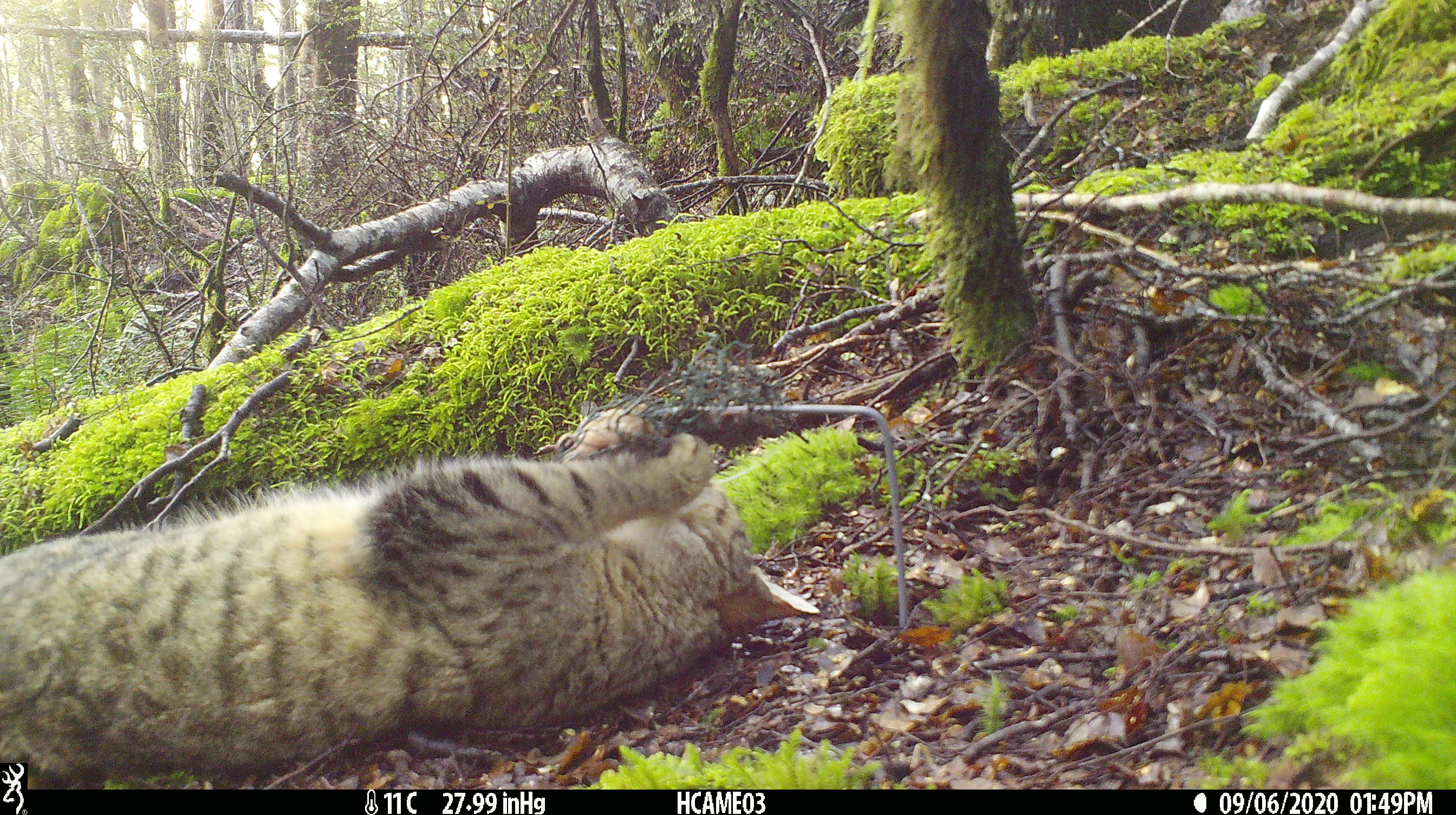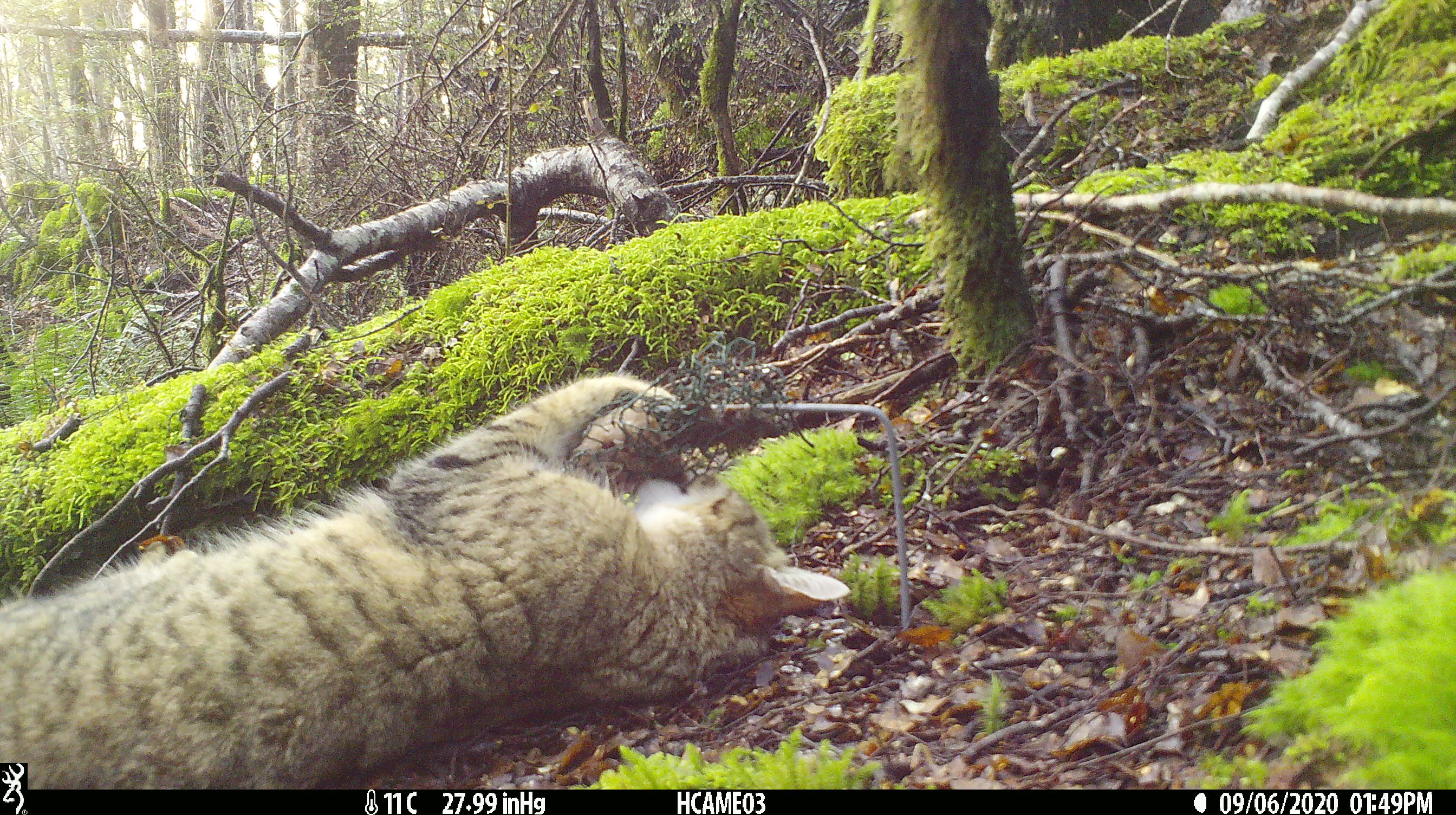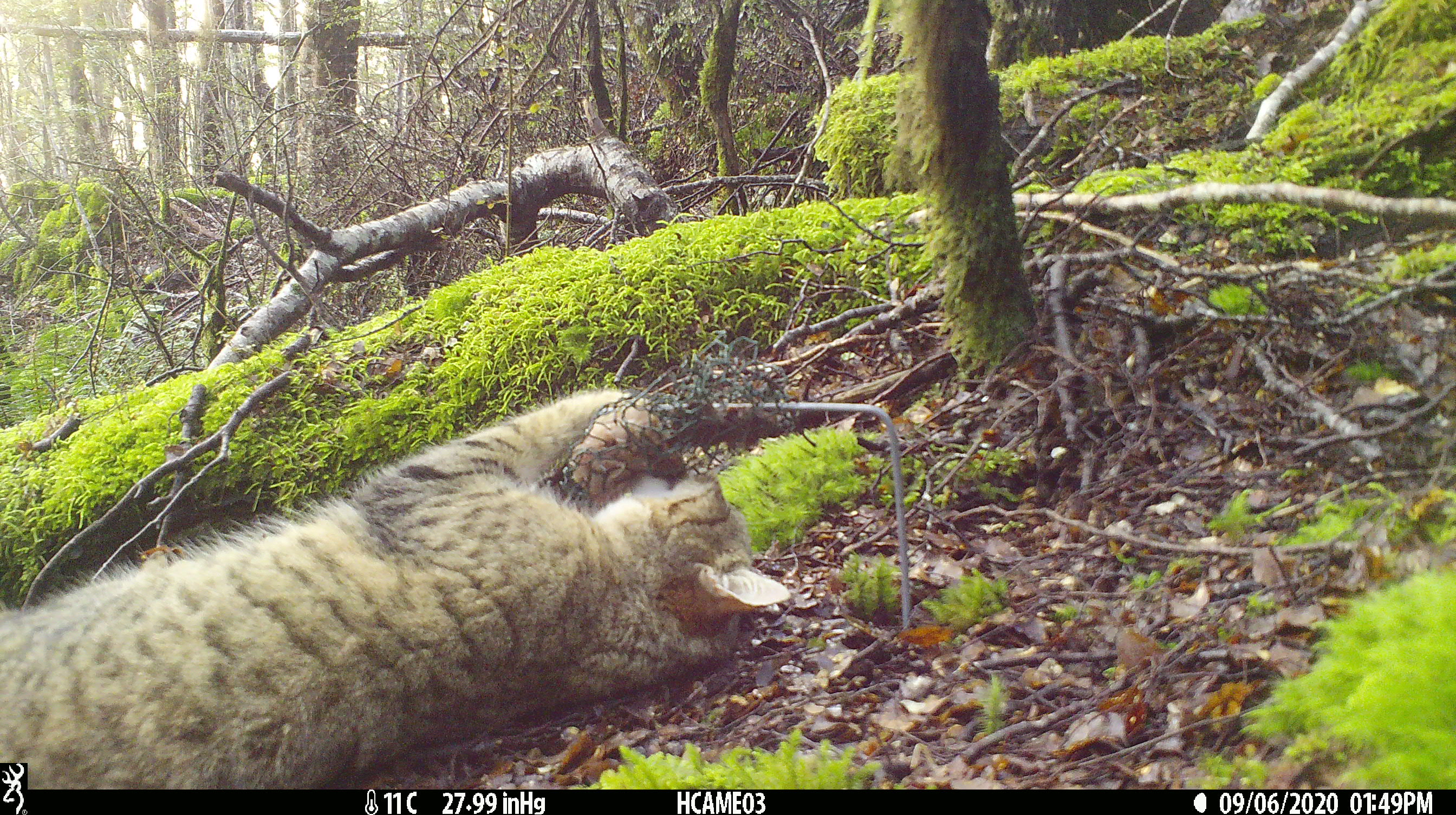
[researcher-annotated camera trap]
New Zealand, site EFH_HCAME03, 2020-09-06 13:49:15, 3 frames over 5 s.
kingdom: Animalia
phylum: Chordata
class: Mammalia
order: Carnivora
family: Felidae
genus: Felis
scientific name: Felis catus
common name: domestic cat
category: cat